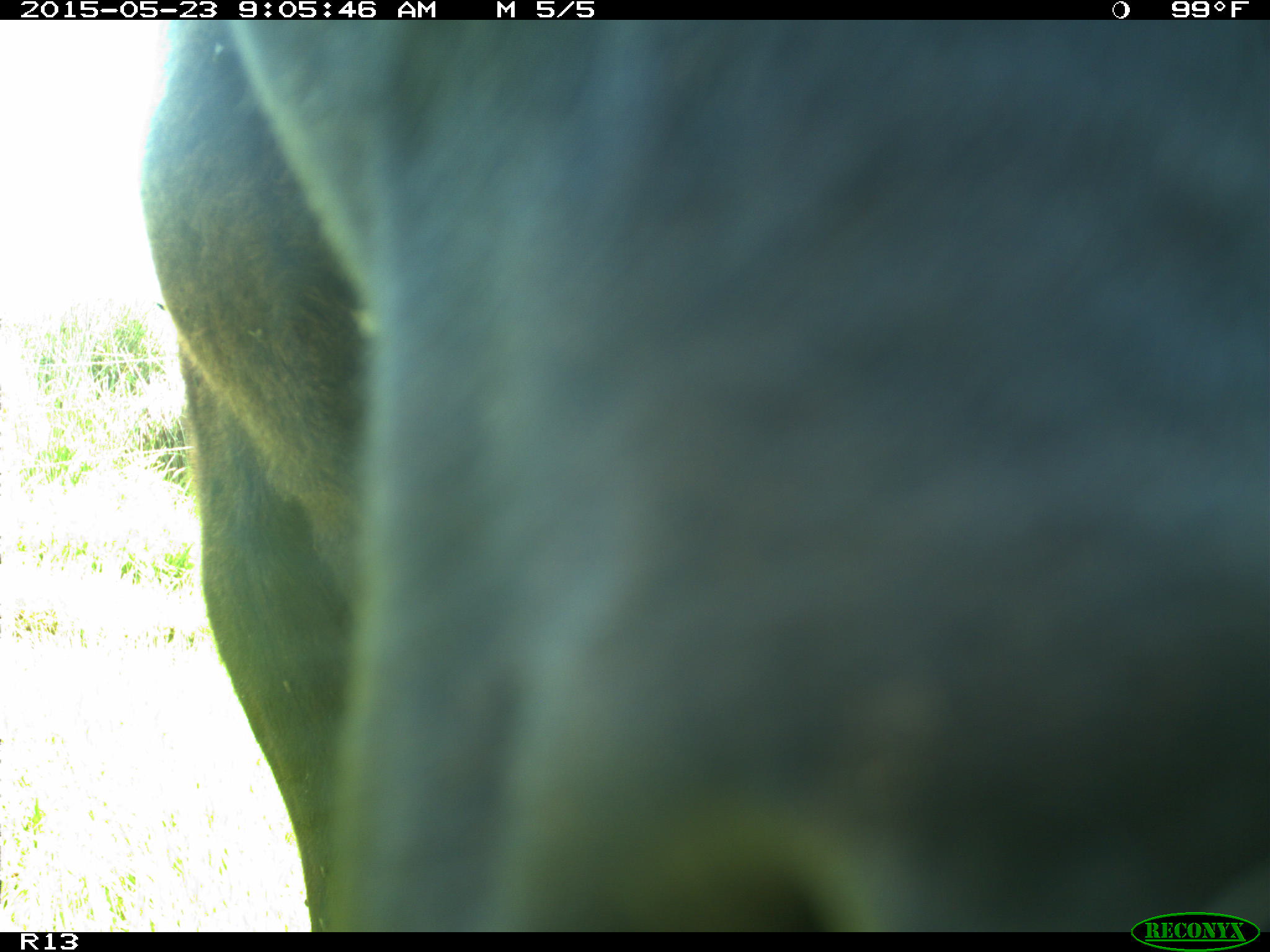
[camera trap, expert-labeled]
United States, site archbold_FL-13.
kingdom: Animalia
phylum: Chordata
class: Mammalia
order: Artiodactyla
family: Bovidae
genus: Bos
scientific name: Bos taurus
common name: domestic cow